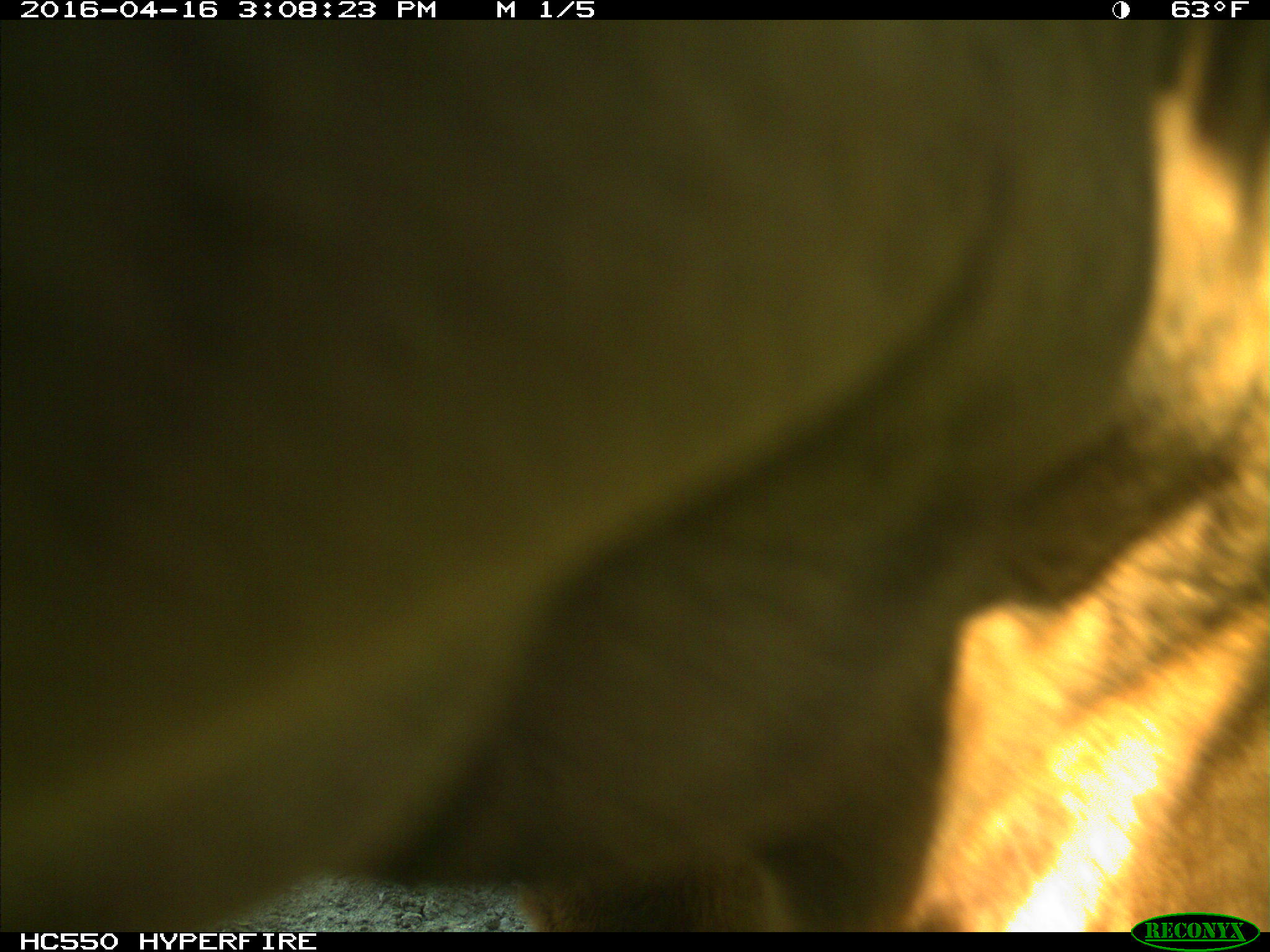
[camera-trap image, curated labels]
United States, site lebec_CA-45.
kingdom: Animalia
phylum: Chordata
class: Mammalia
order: Artiodactyla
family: Bovidae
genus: Bos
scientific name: Bos taurus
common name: domestic cow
Bos taurus (domestic cow).